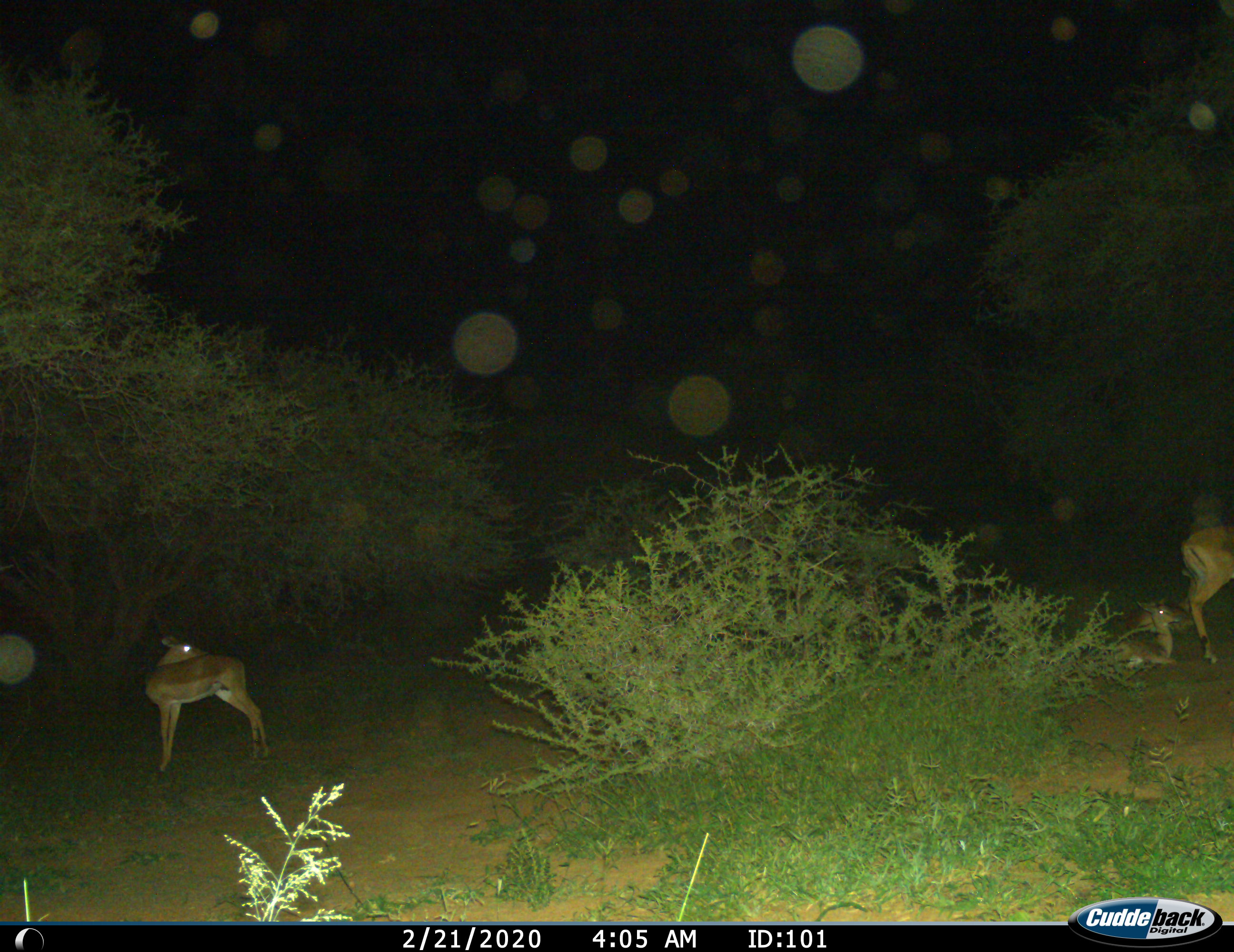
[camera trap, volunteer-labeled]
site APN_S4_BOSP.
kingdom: Animalia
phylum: Chordata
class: Mammalia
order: Artiodactyla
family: Bovidae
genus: Aepyceros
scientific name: Aepyceros melampus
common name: impala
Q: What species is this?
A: Impala (Aepyceros melampus).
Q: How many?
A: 3.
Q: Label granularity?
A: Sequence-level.